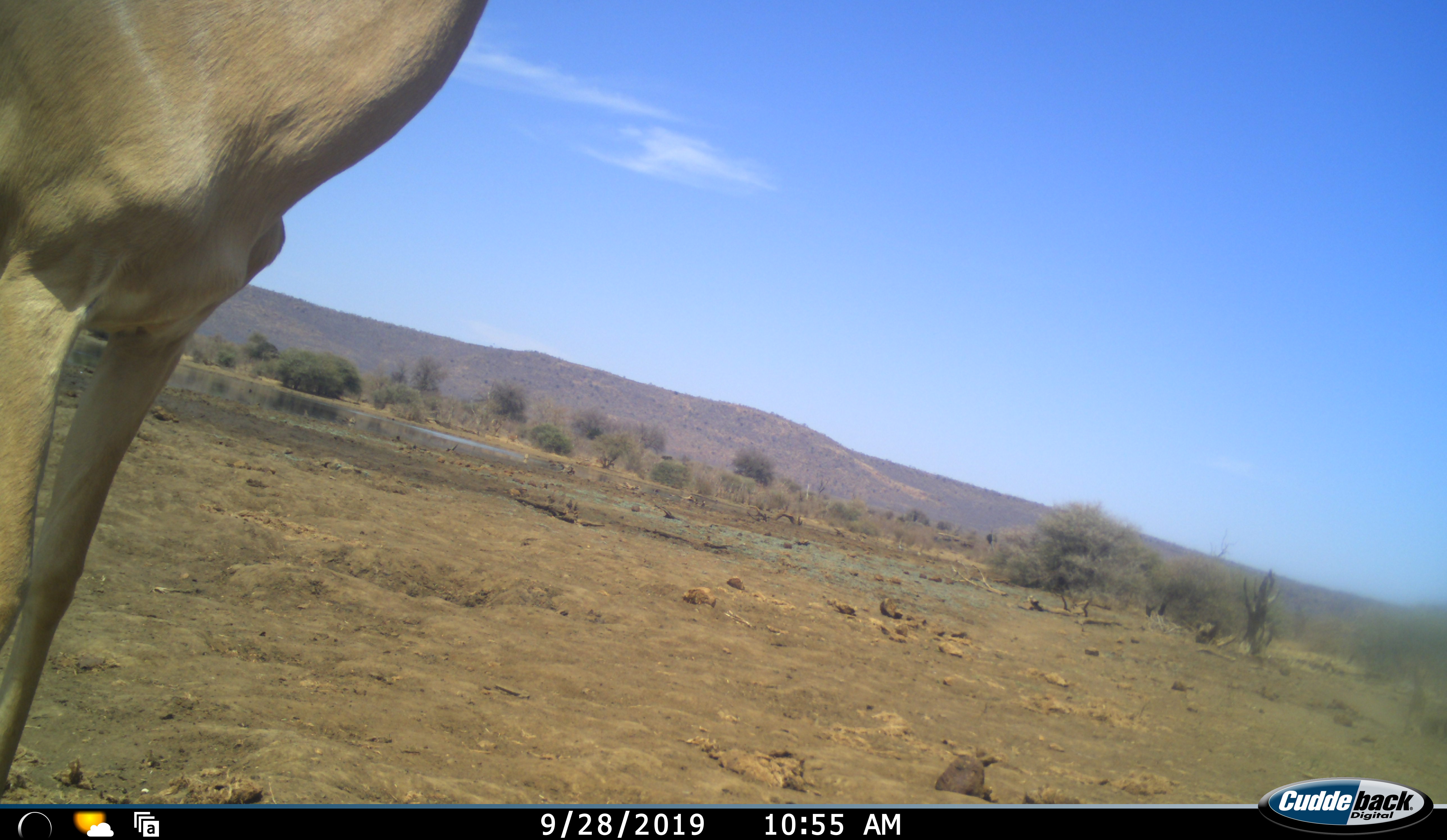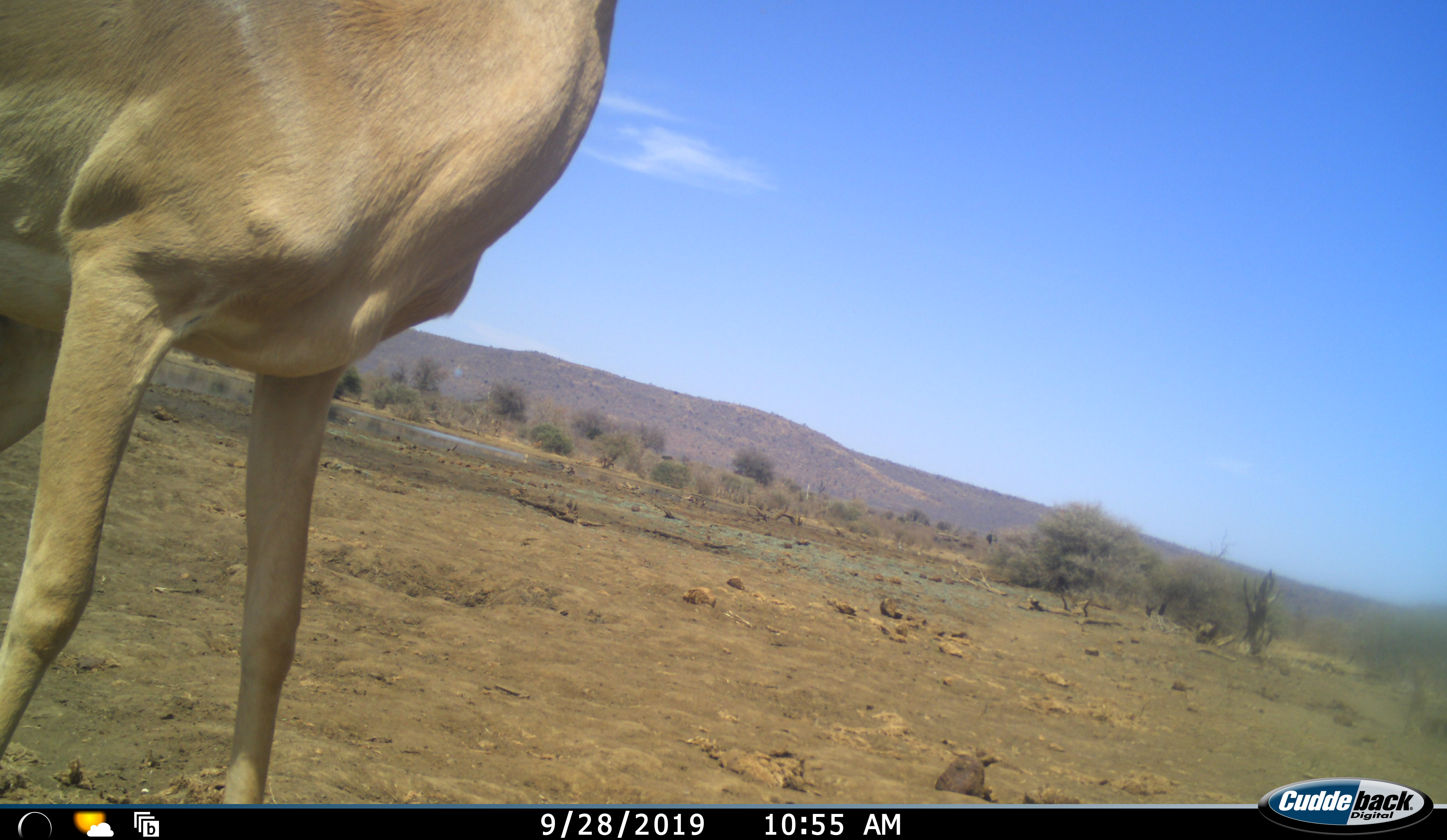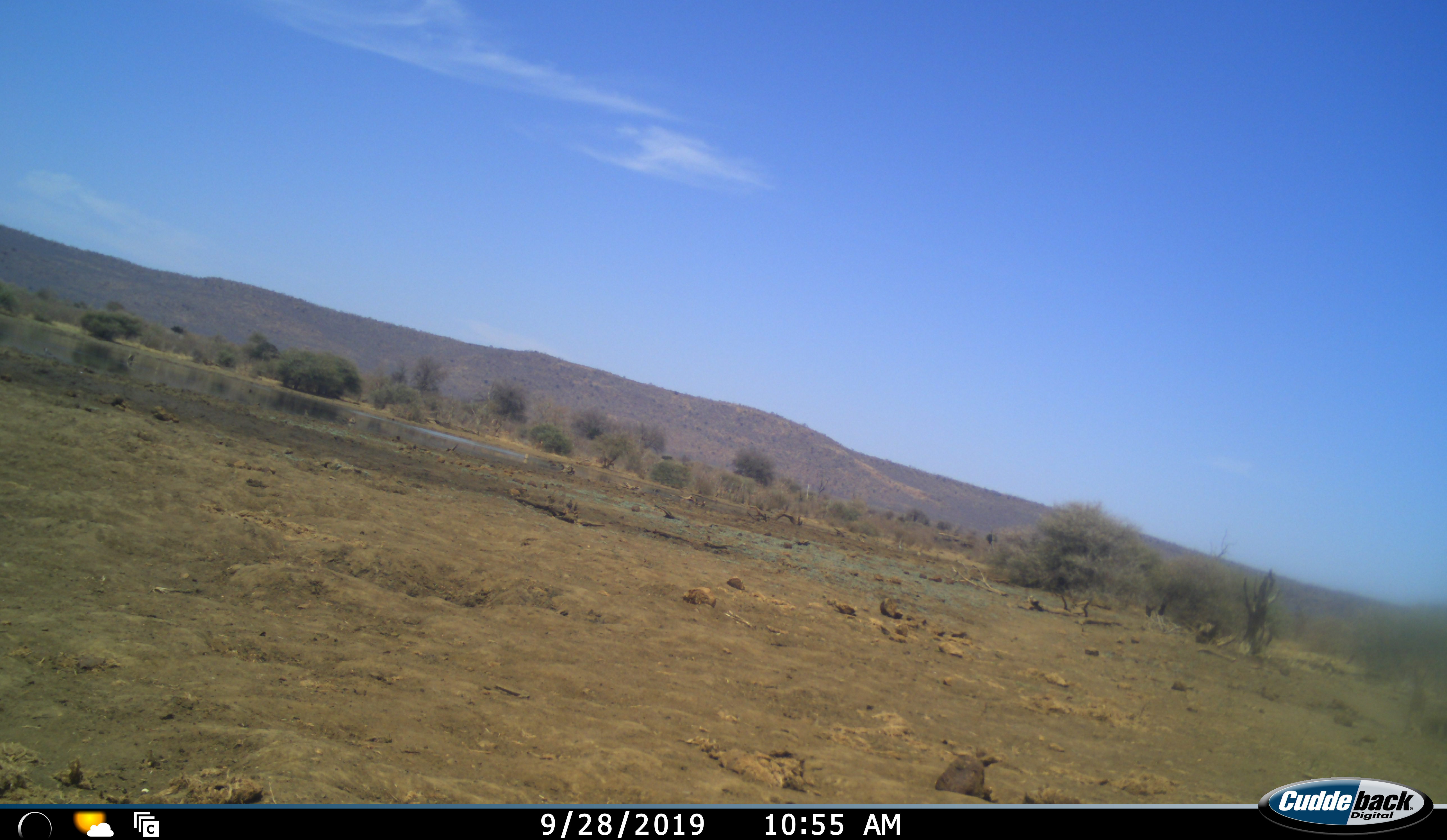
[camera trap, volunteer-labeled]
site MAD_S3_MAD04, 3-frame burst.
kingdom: Animalia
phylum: Chordata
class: Mammalia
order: Artiodactyla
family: Bovidae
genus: Aepyceros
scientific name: Aepyceros melampus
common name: impala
Impala (Aepyceros melampus), count 1. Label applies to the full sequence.